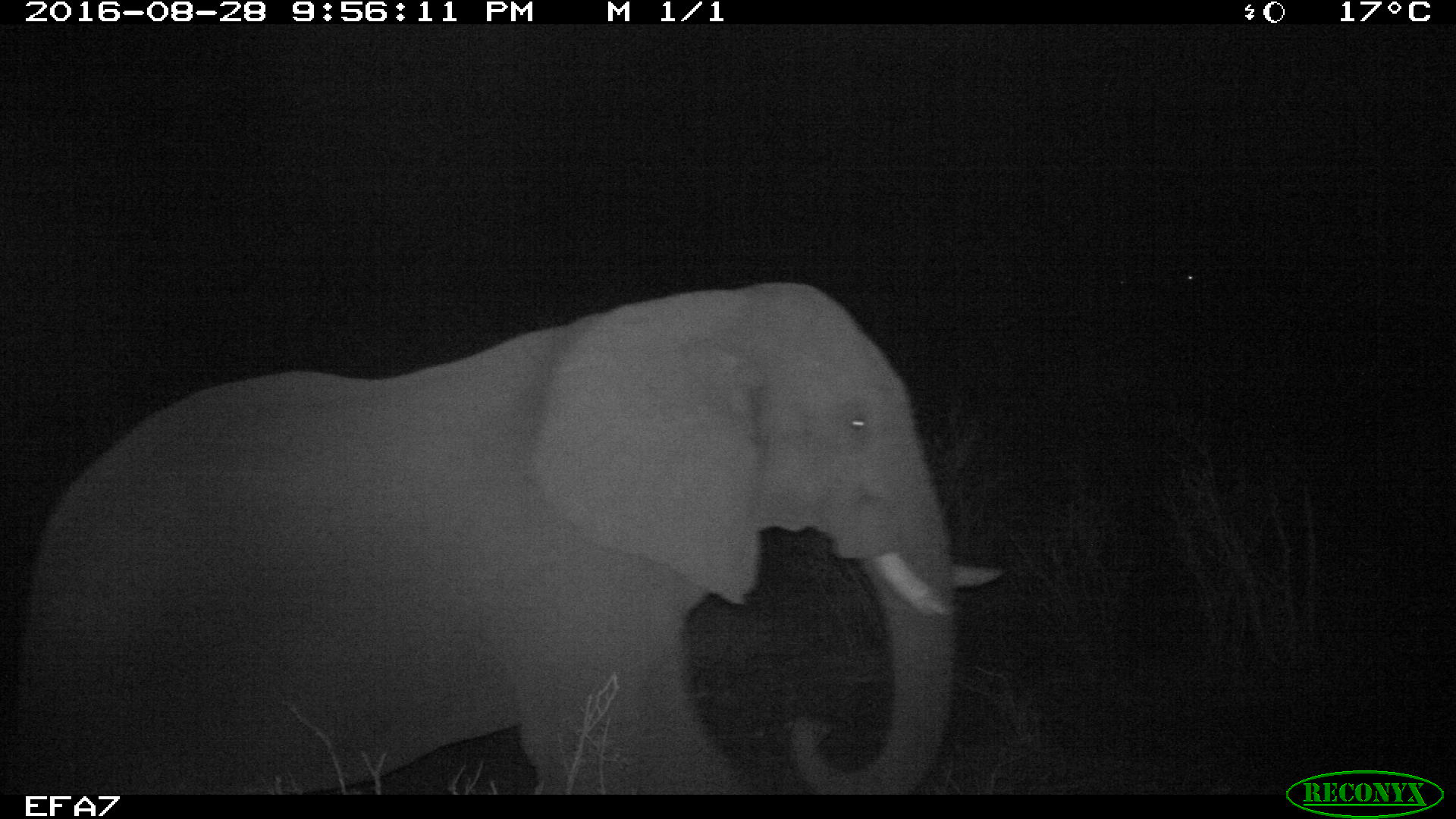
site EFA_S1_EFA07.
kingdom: Animalia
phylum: Chordata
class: Mammalia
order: Proboscidea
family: Elephantidae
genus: Loxodonta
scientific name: Loxodonta africana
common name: african bush elephant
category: elephant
Elephant (african bush elephant) (Loxodonta africana), count 1. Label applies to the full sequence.